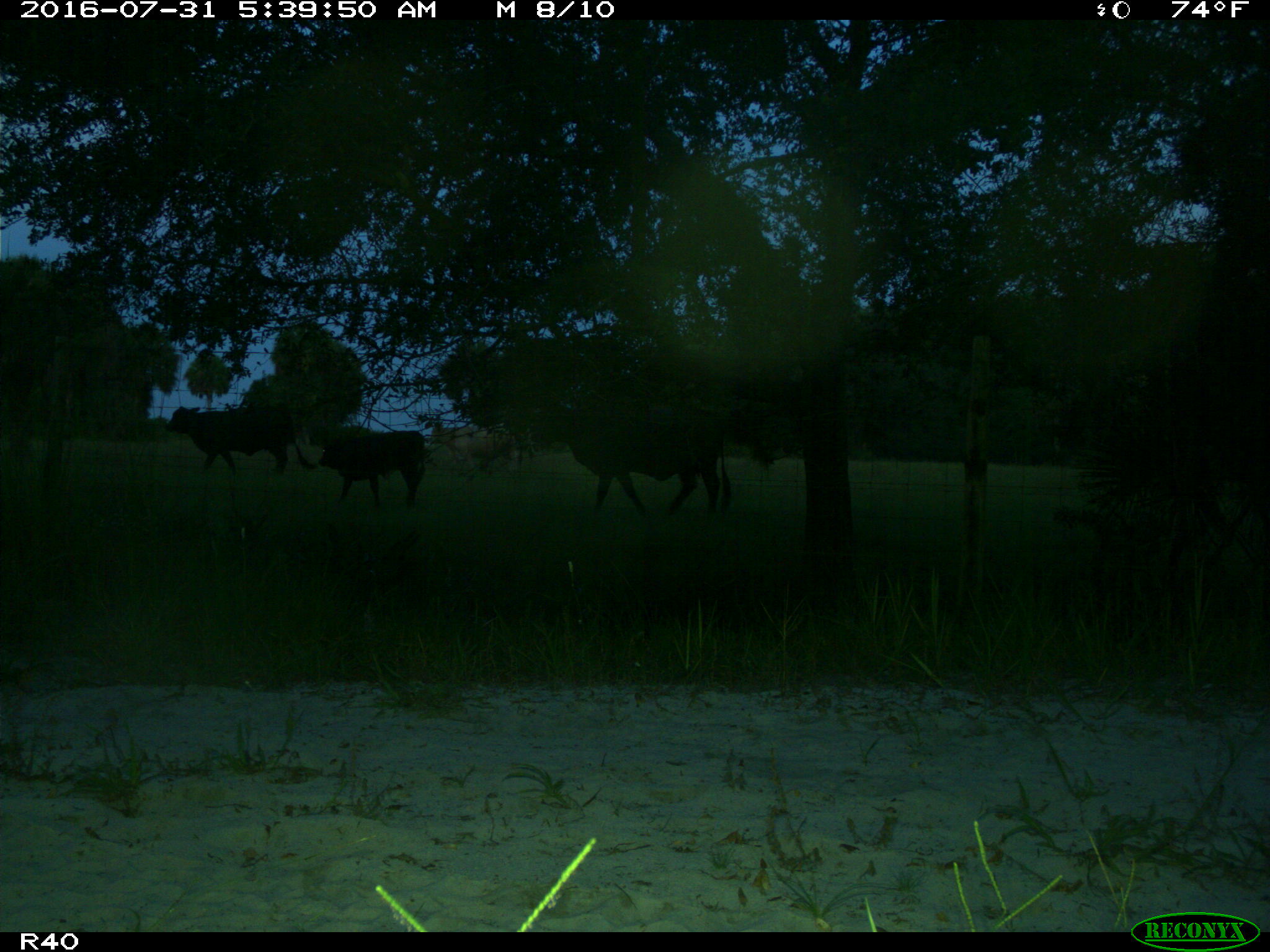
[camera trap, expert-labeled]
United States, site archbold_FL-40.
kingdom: Animalia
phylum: Chordata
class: Mammalia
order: Artiodactyla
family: Bovidae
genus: Bos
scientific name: Bos taurus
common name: domestic cow